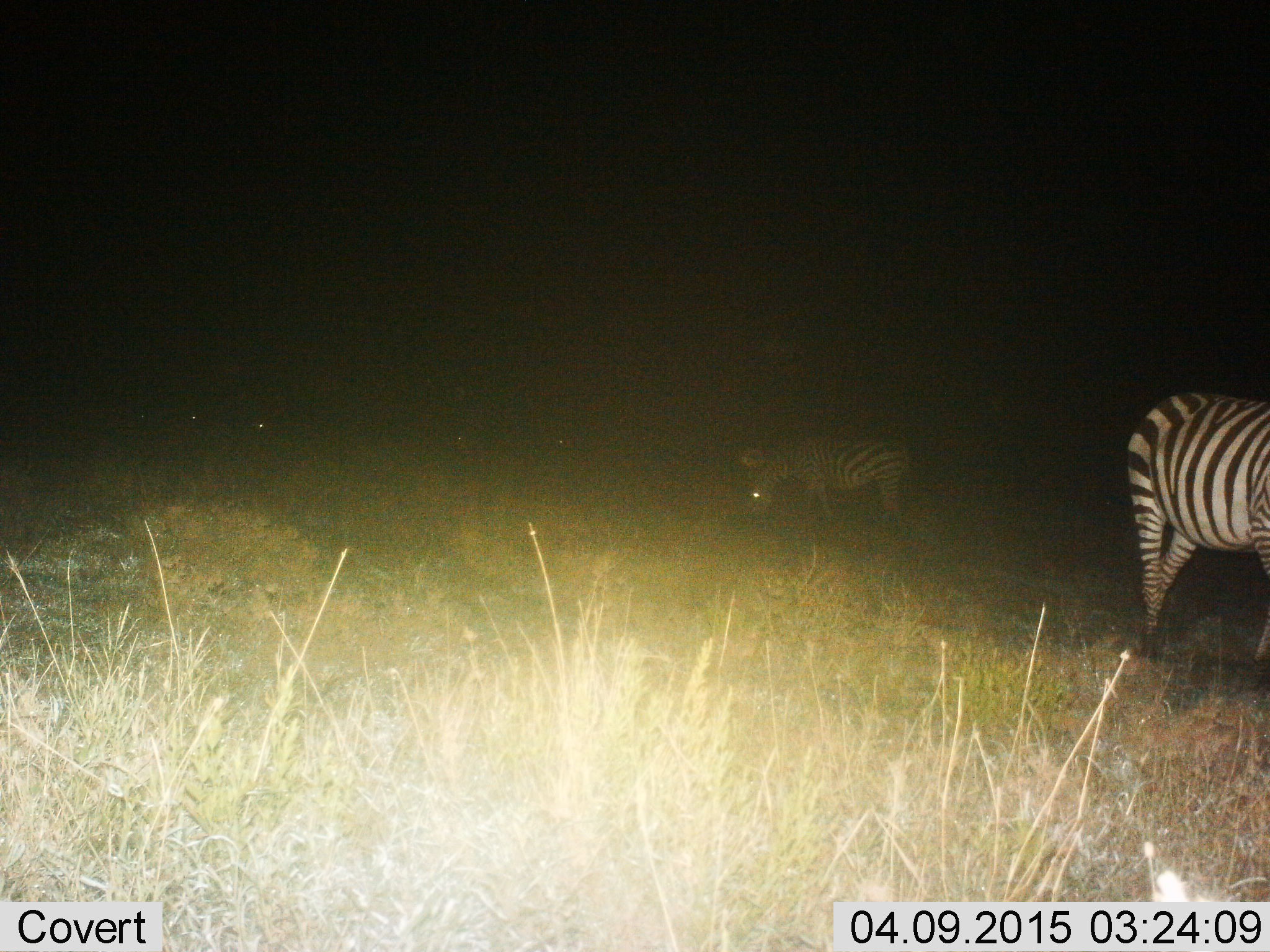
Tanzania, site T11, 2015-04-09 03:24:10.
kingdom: Animalia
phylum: Chordata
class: Mammalia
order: Perissodactyla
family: Equidae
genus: Equus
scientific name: Equus quagga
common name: plains zebra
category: zebra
Zebra (plains zebra) (Equus quagga), count 2. Behavior (volunteer vote fractions): standing 56%, resting 0%, moving 56%, interacting 0%. Young present (vote fraction): 0%. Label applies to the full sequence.